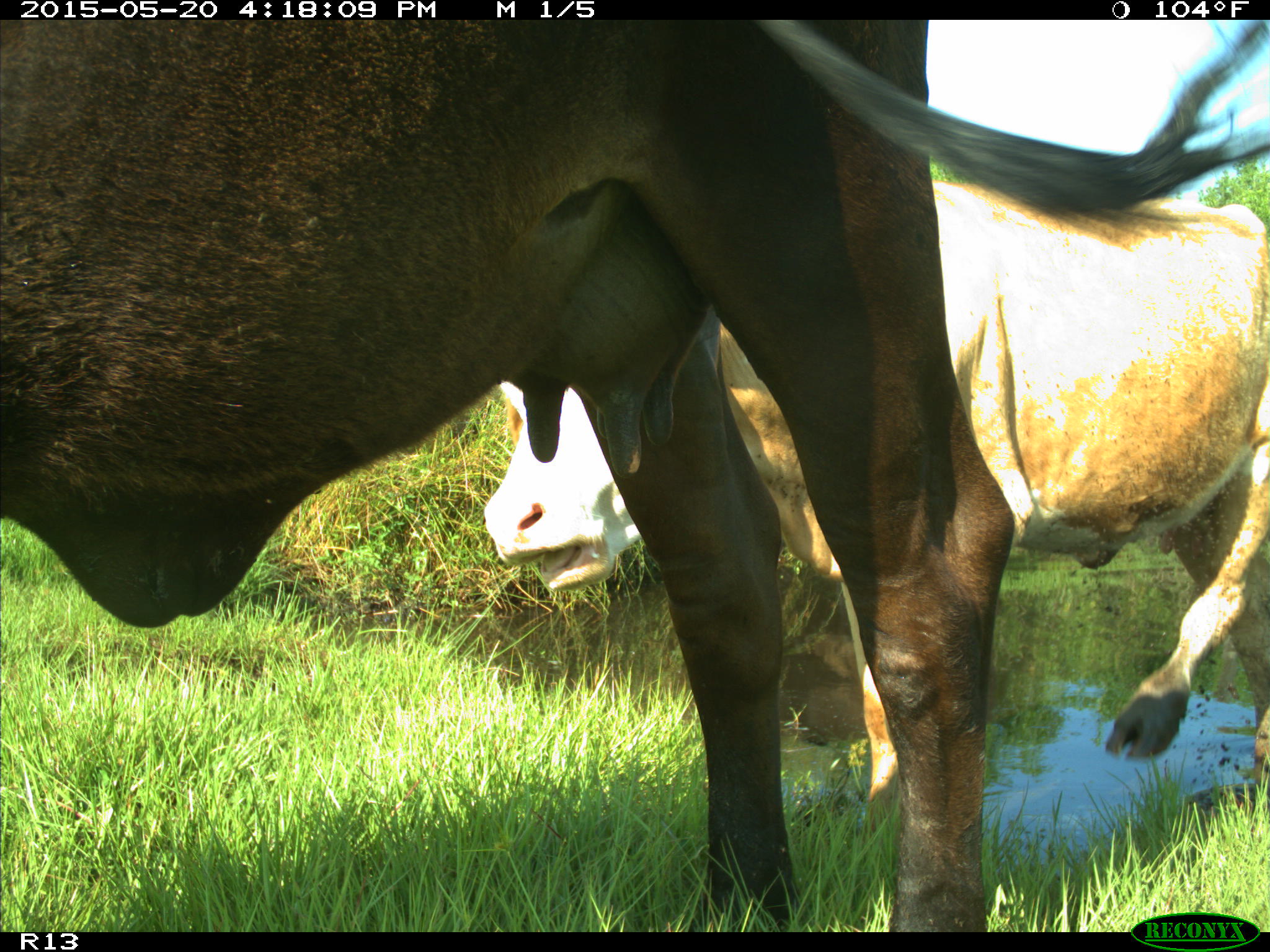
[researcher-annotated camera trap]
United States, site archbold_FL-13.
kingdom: Animalia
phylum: Chordata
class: Mammalia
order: Artiodactyla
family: Bovidae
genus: Bos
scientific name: Bos taurus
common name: domestic cow